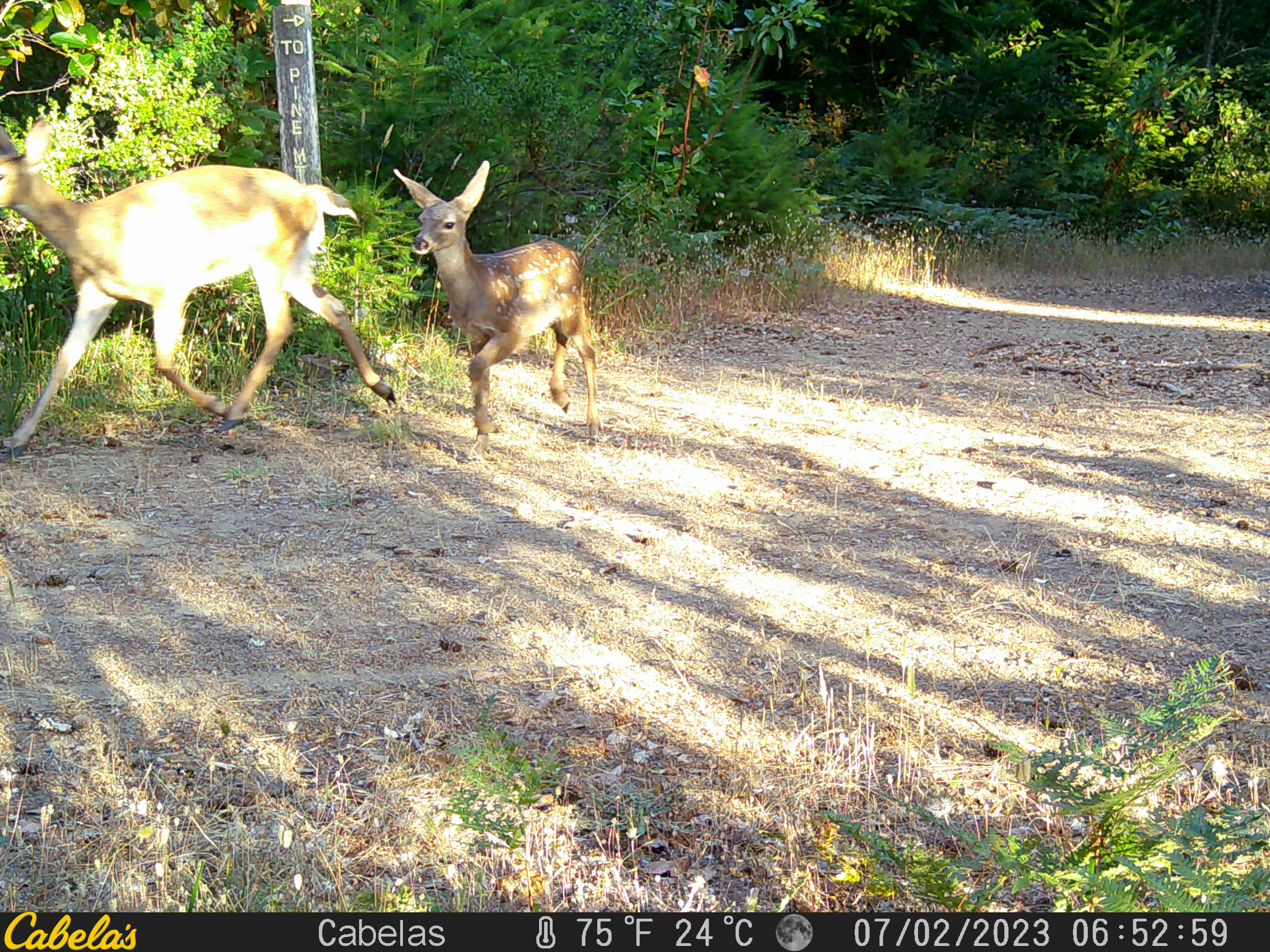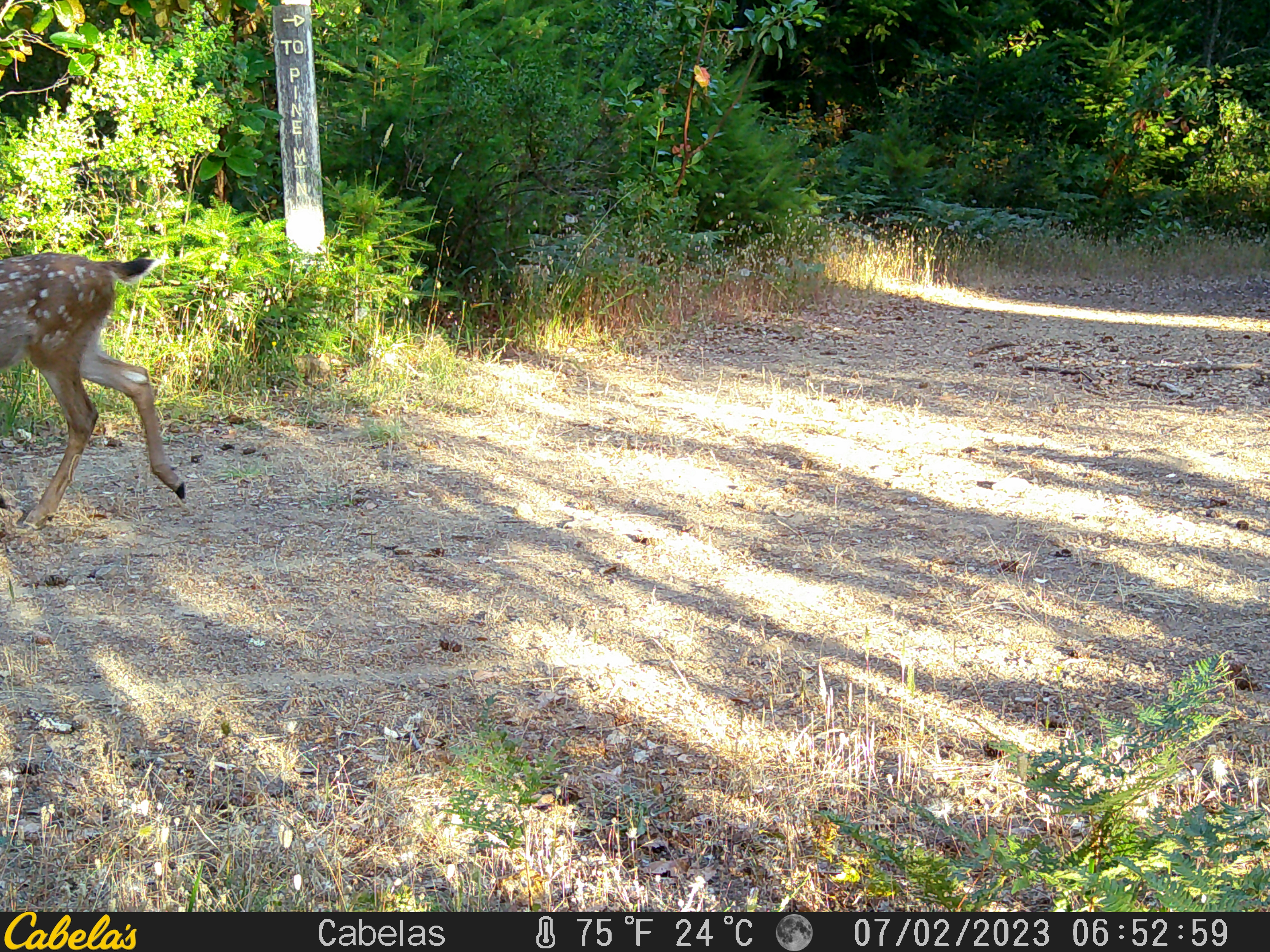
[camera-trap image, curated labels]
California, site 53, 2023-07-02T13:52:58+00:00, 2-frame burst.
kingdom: Animalia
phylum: Chordata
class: Mammalia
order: Artiodactyla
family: Cervidae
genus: Odocoileus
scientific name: Odocoileus hemionus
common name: mule deer